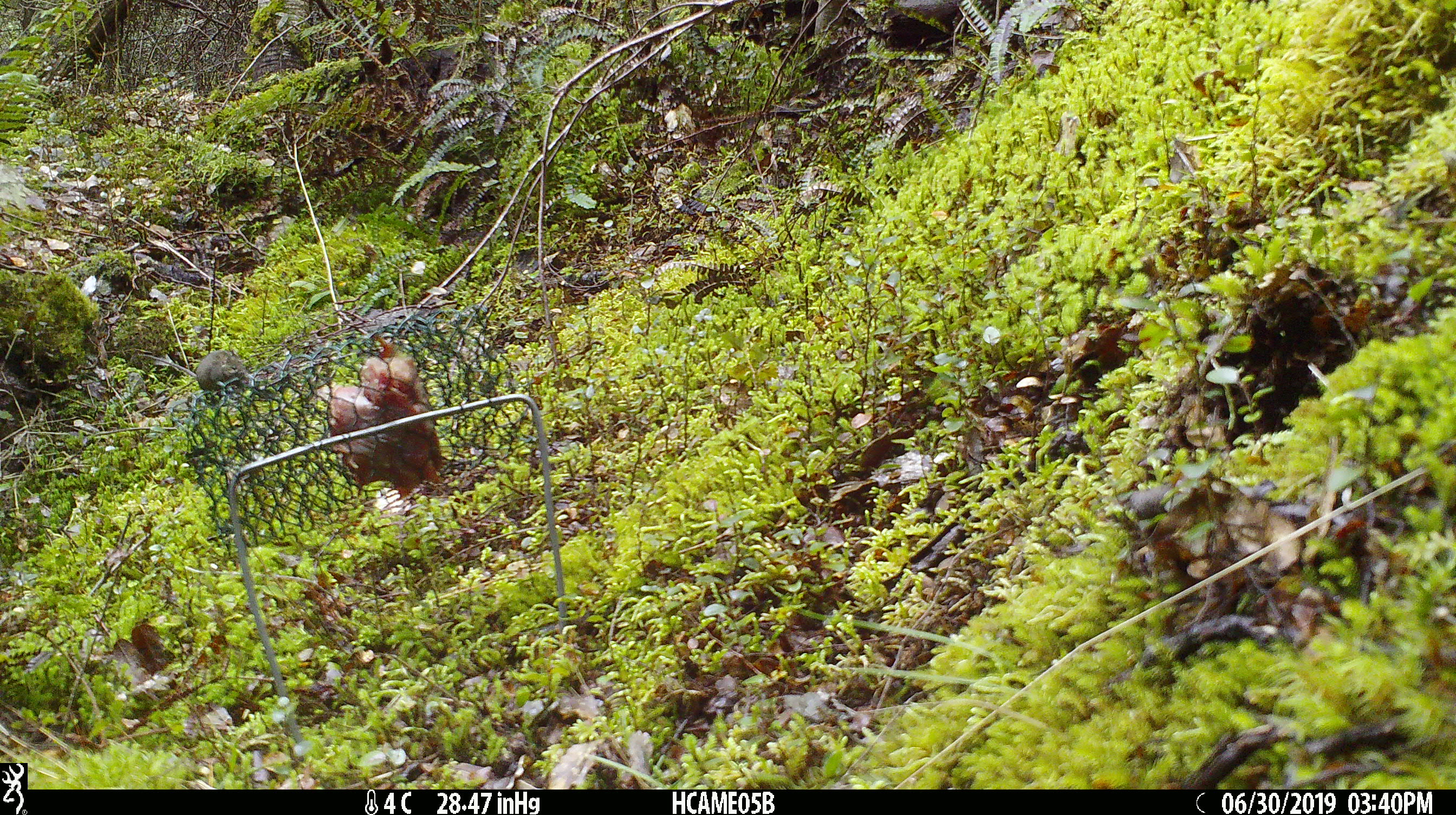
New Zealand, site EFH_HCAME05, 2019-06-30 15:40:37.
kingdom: Animalia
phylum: Chordata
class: Mammalia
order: Rodentia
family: Muridae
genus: Mus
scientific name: Mus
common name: mouse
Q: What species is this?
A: Mouse (Mus).